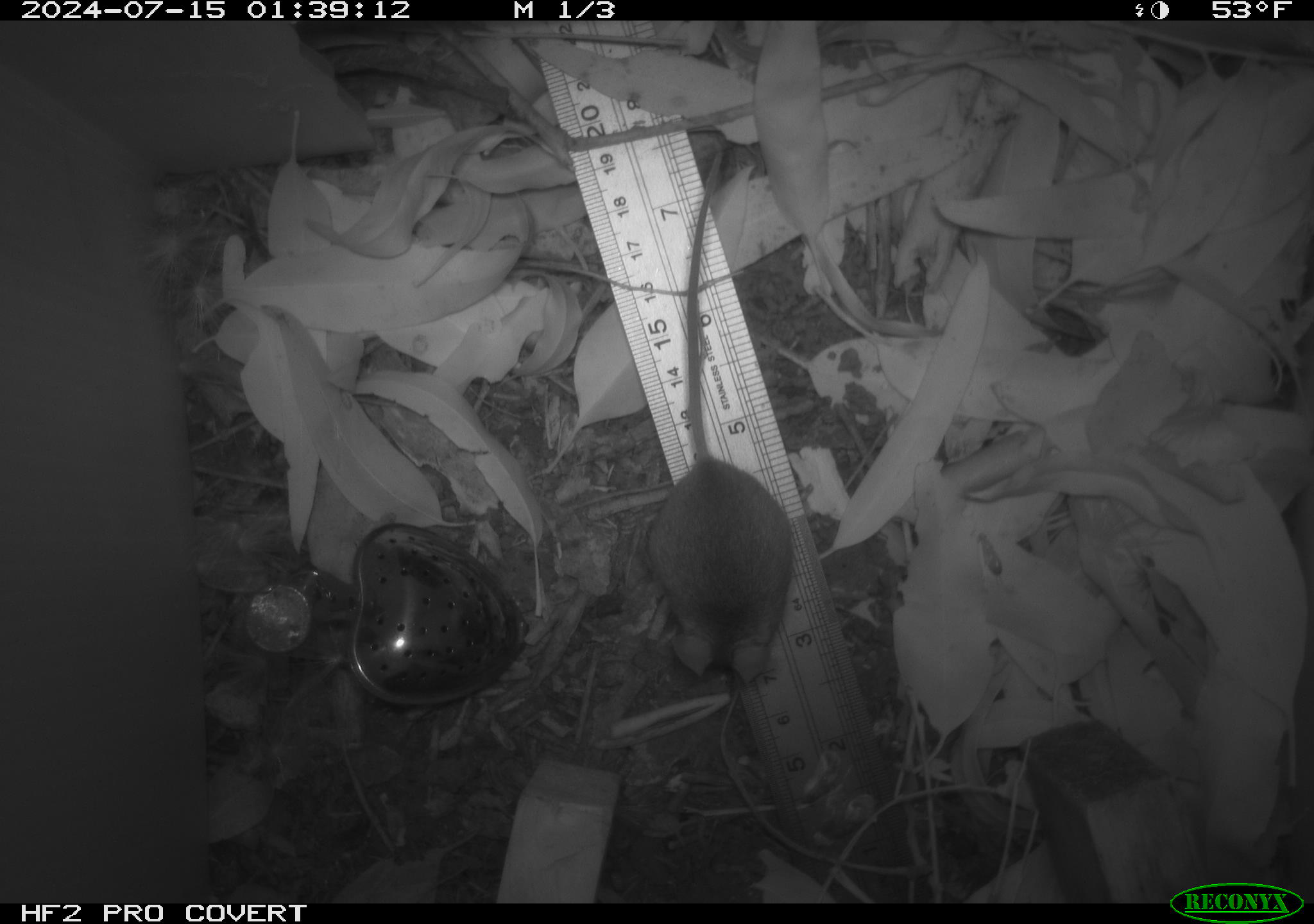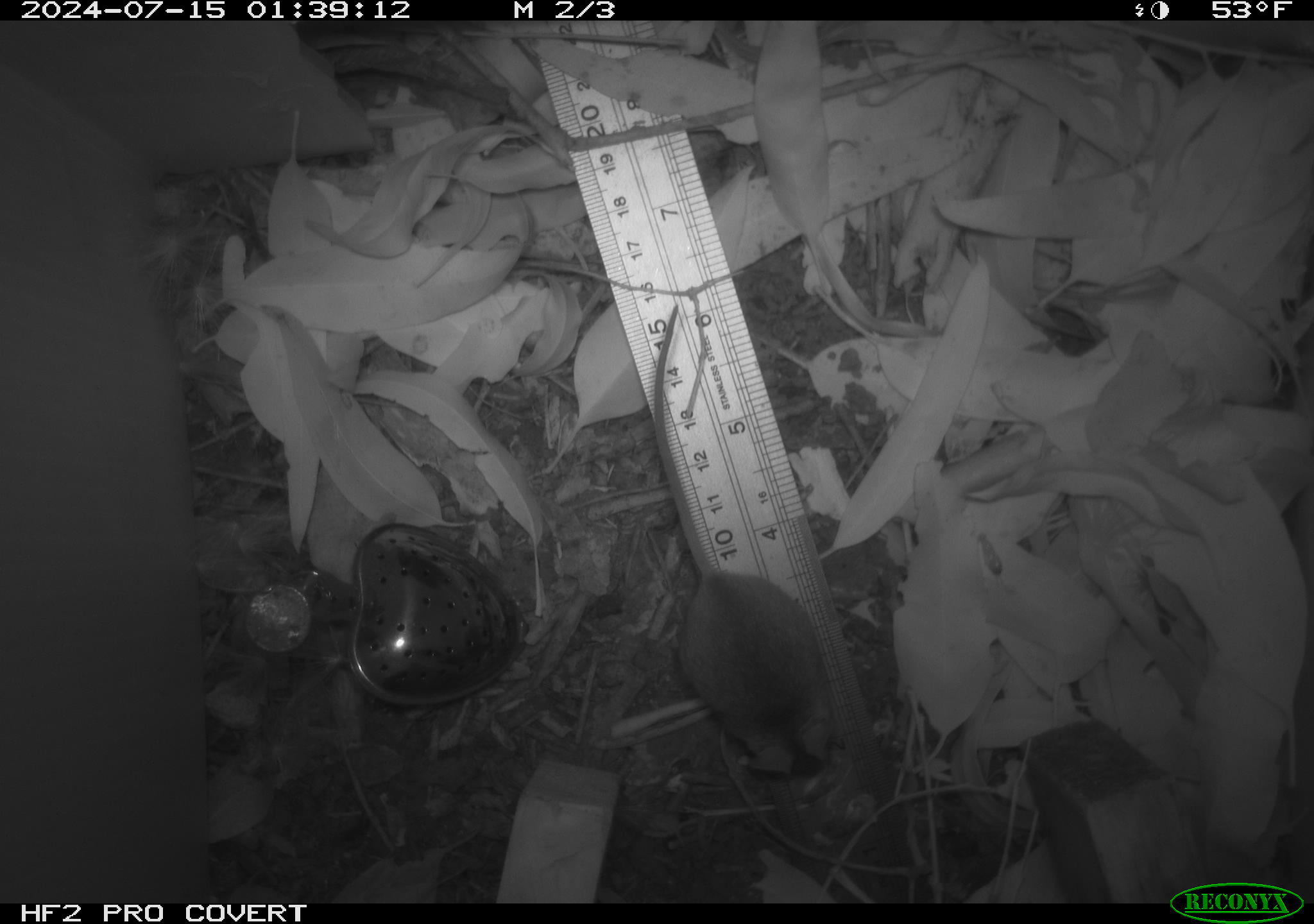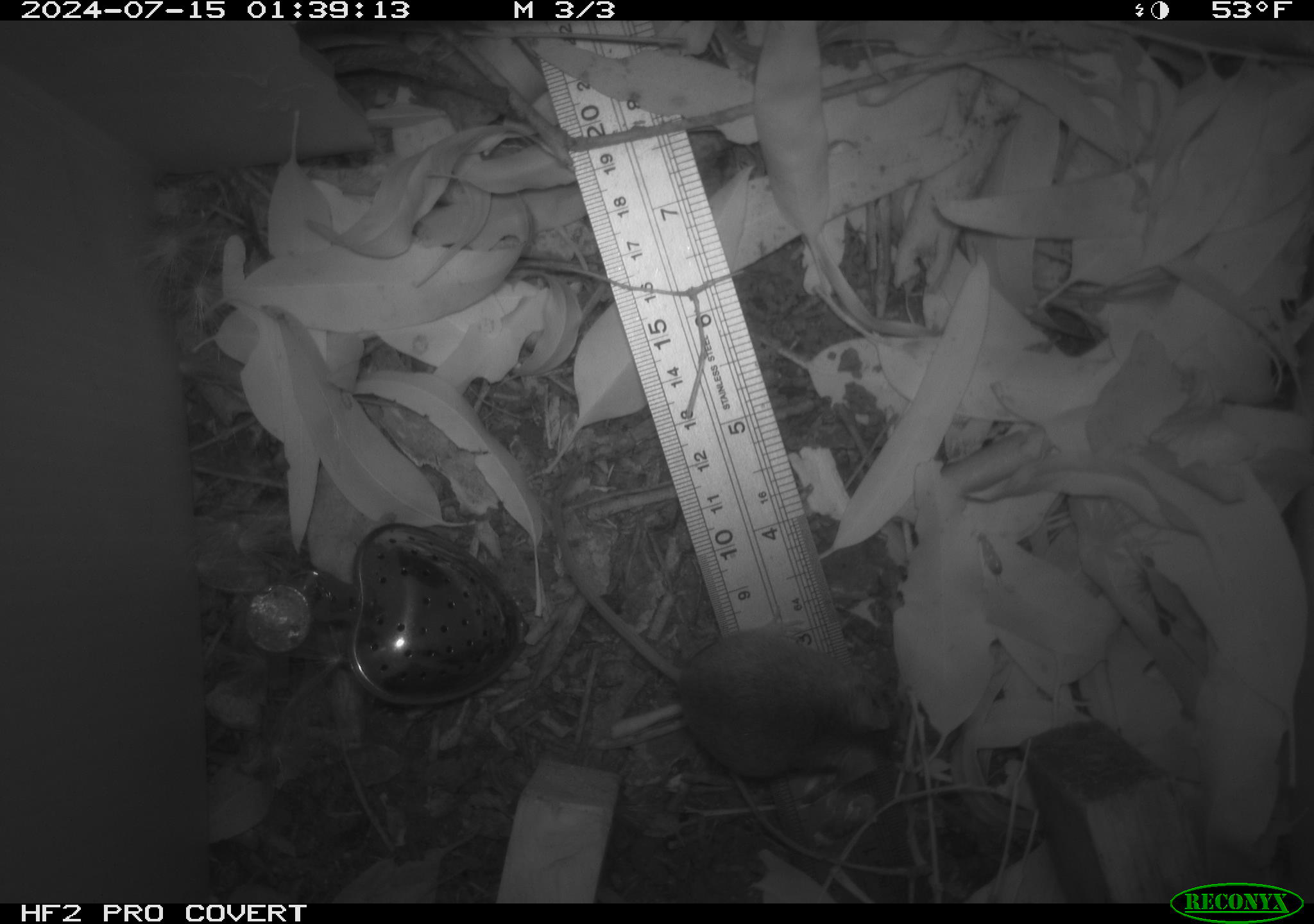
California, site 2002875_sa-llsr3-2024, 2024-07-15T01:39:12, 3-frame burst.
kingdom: Animalia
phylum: Chordata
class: Mammalia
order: Rodentia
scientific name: Rodentia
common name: mouse species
Mouse species (Rodentia).